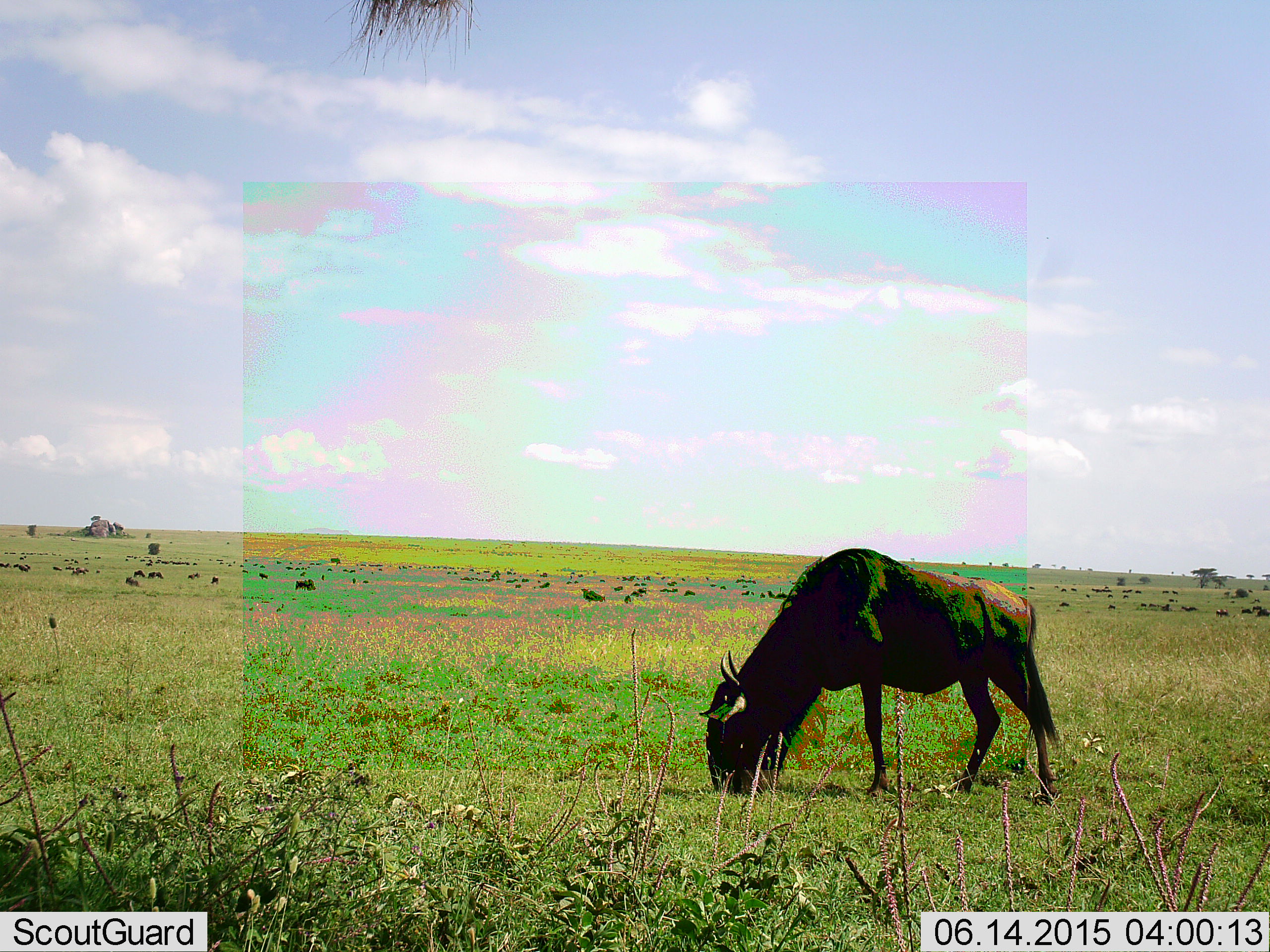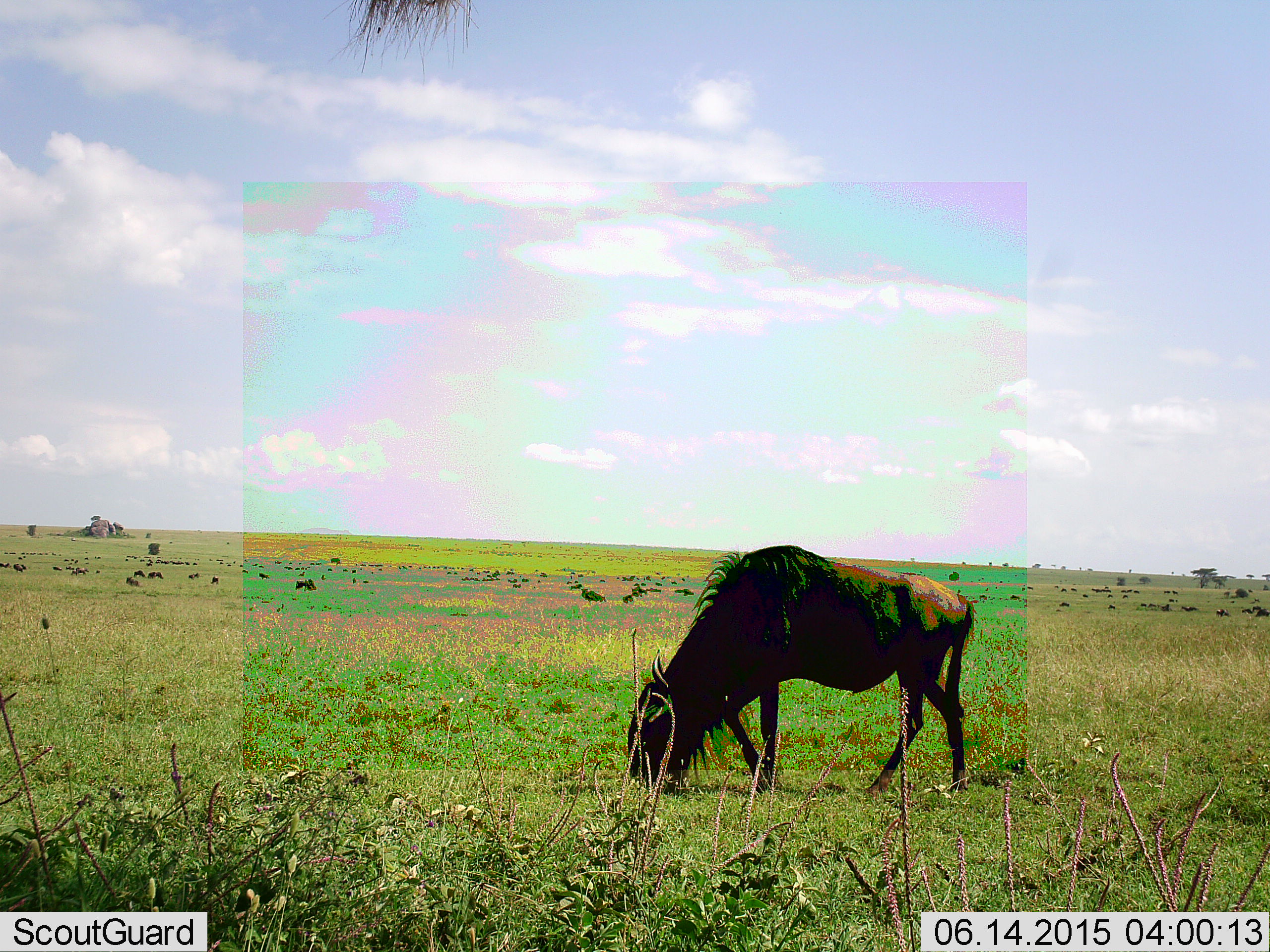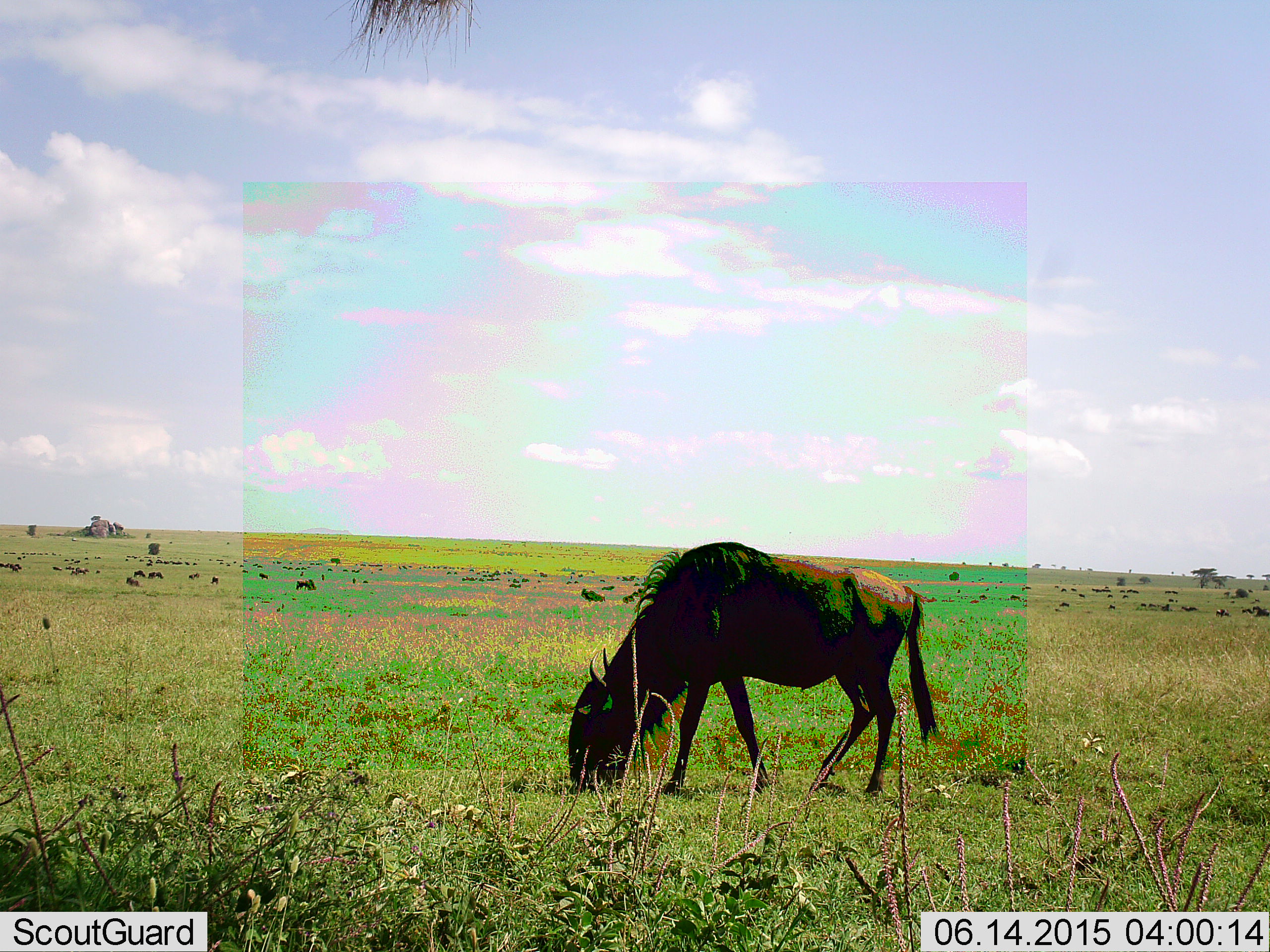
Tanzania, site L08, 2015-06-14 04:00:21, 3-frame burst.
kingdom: Animalia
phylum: Chordata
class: Mammalia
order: Artiodactyla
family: Bovidae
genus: Connochaetes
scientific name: Connochaetes taurinus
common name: blue wildebeest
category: wildebeest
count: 11-50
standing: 40%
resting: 30%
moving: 50%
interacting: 10%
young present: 0%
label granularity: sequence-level